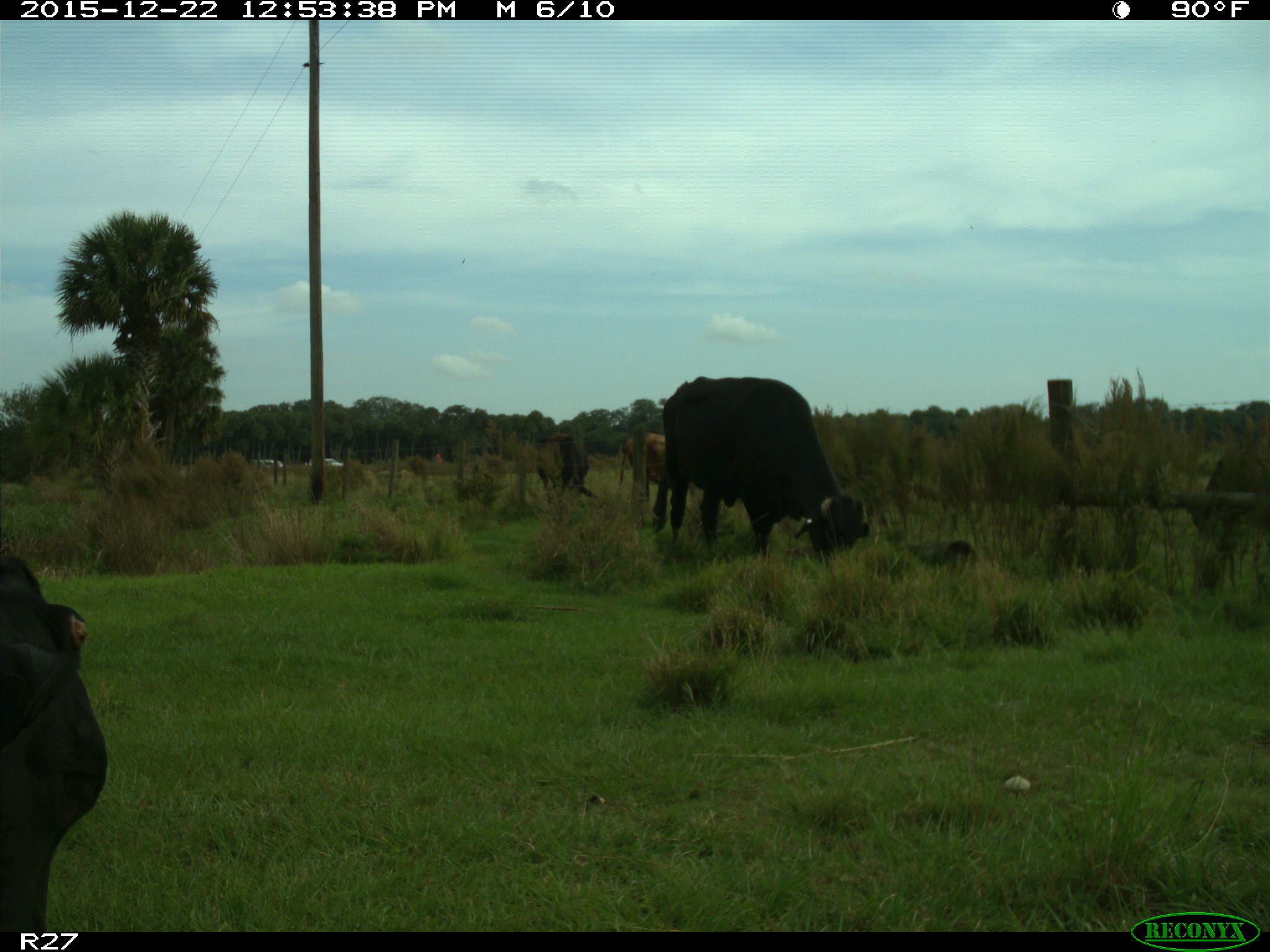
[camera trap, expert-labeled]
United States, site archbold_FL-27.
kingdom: Animalia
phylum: Chordata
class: Mammalia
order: Artiodactyla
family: Bovidae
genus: Bos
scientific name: Bos taurus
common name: domestic cow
Bos taurus (domestic cow).